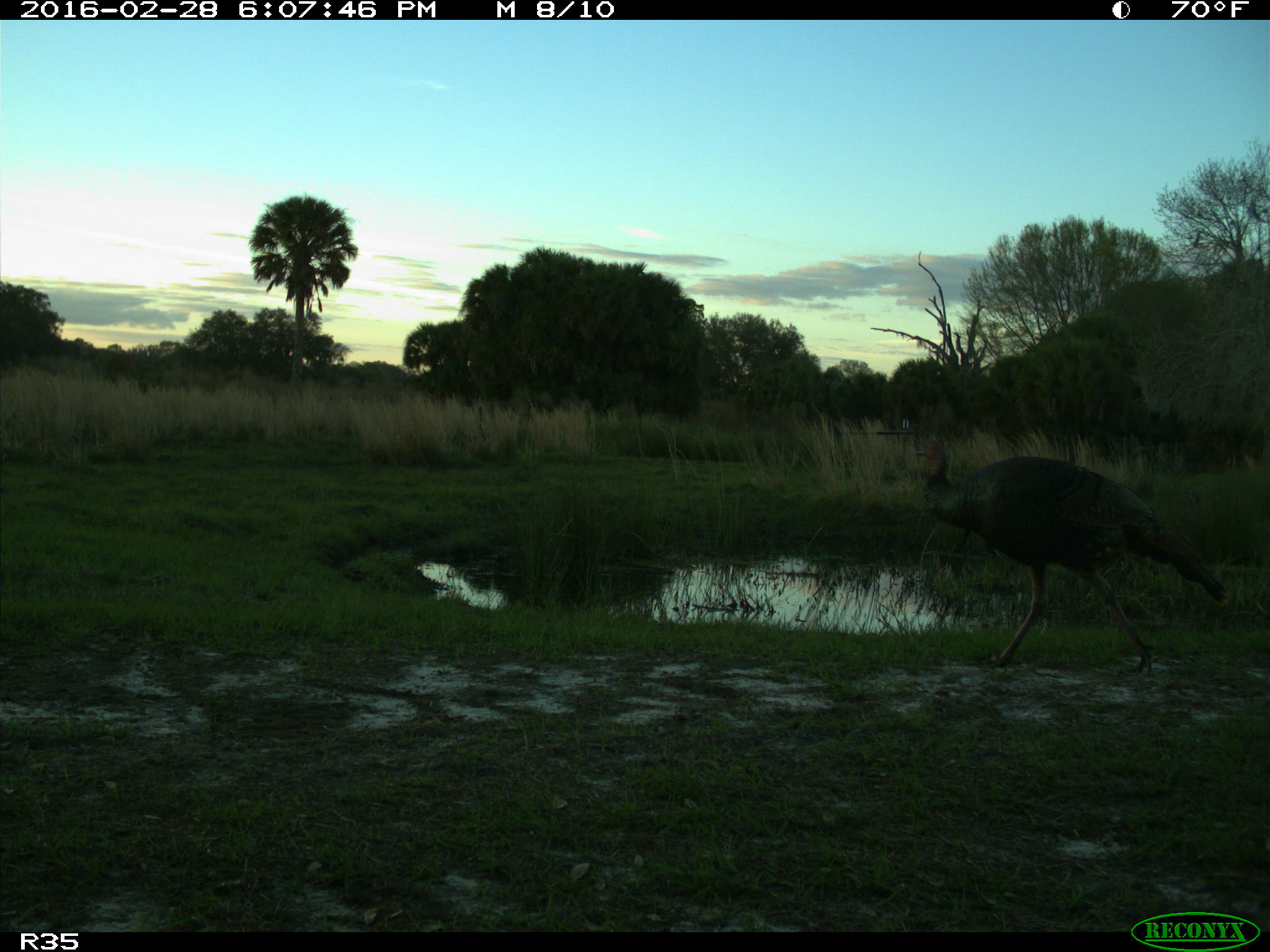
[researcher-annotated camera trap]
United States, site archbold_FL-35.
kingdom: Animalia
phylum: Chordata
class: Aves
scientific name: Aves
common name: birds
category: unidentified bird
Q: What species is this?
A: Unidentified bird (birds) (Aves).